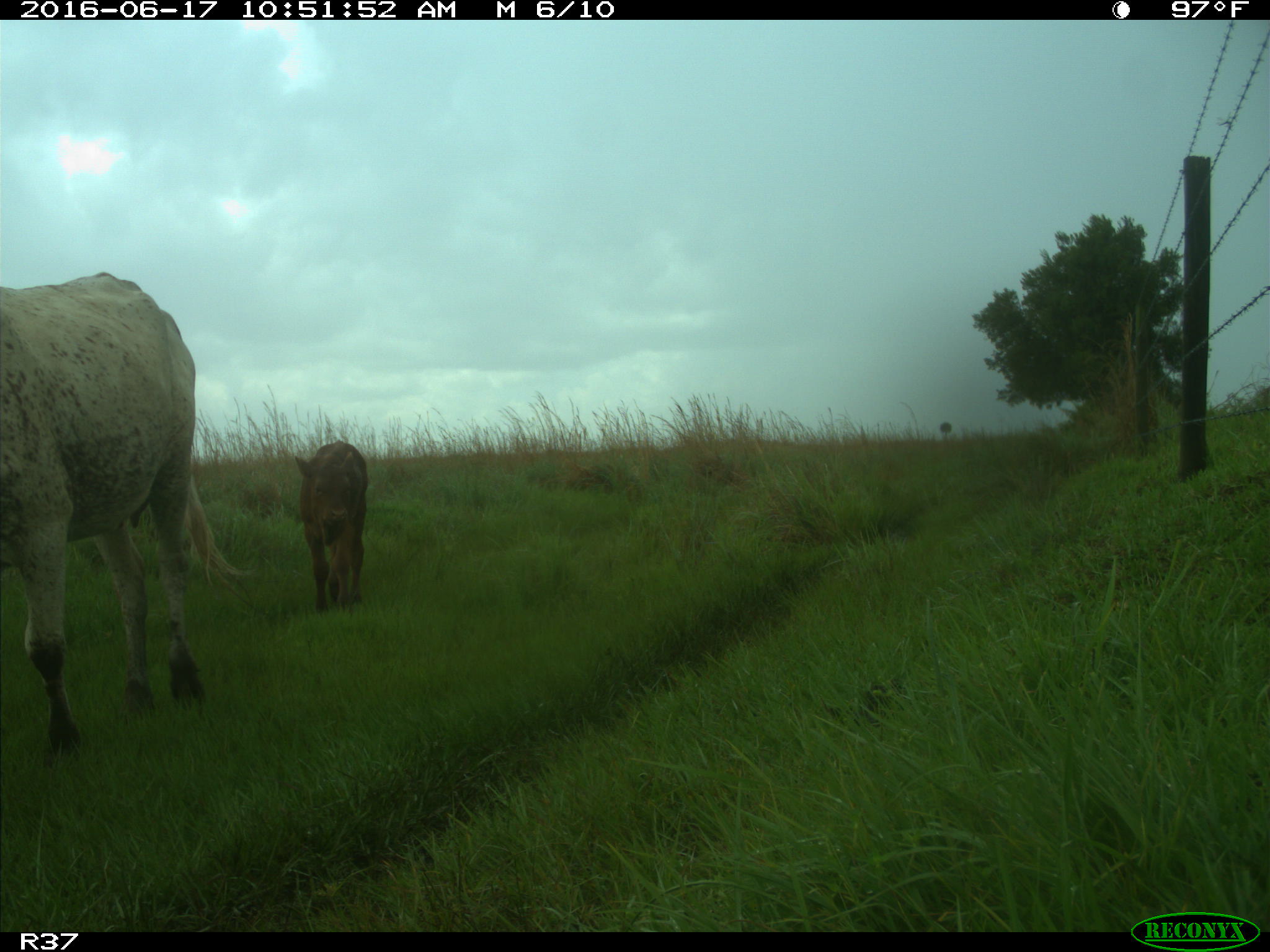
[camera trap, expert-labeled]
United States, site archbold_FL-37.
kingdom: Animalia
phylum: Chordata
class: Mammalia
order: Artiodactyla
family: Bovidae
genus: Bos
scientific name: Bos taurus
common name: domestic cow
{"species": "Bos taurus (domestic cow)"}